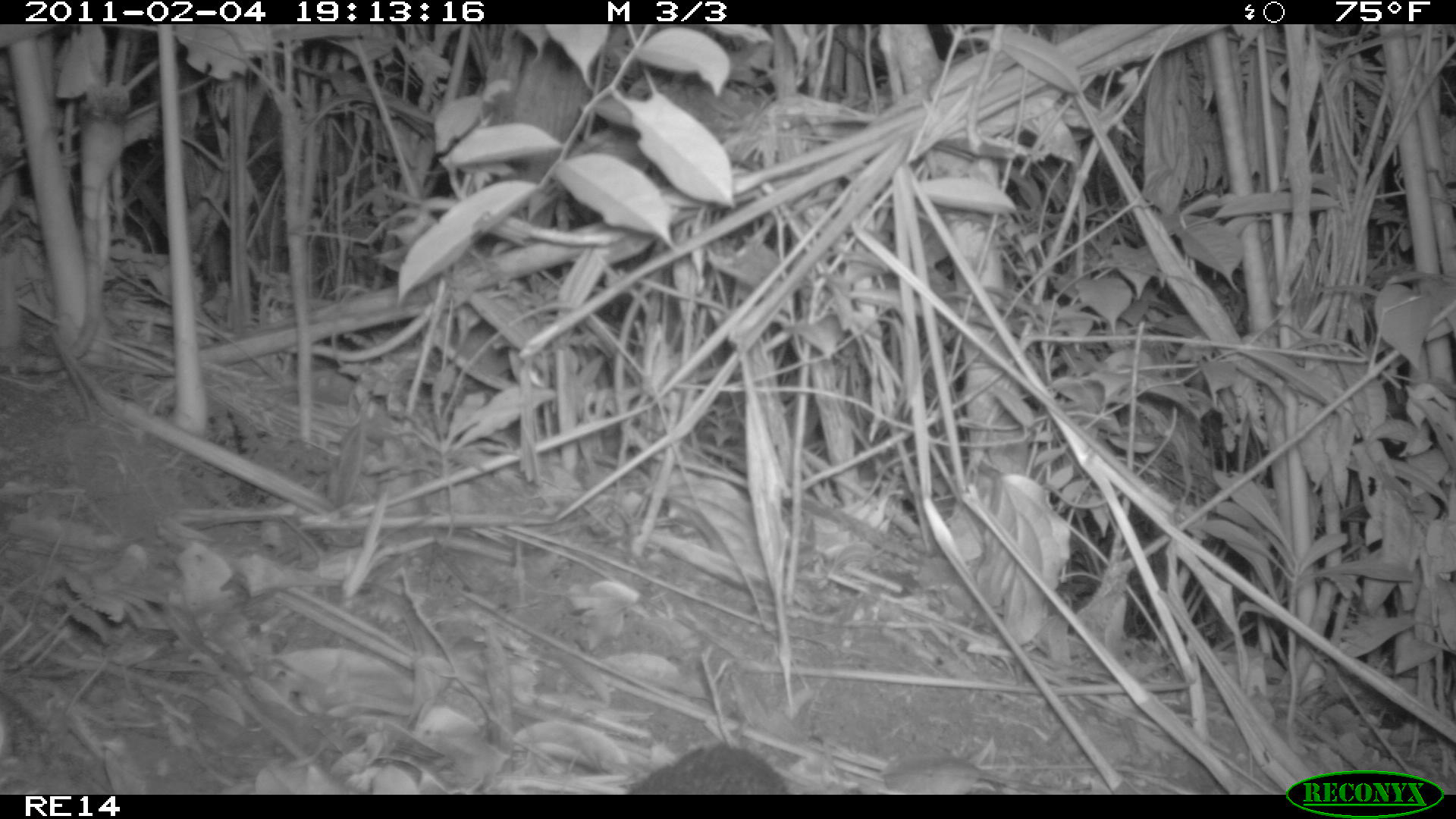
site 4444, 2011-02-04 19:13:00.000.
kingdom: Animalia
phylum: Chordata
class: Mammalia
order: Afrosoricida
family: Tenrecidae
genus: Setifer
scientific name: Setifer setosus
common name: greater hedgehog tenrec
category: setifer sp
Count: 1.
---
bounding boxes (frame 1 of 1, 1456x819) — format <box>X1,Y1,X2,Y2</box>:
setifer sp: <box>618,742,791,794</box>